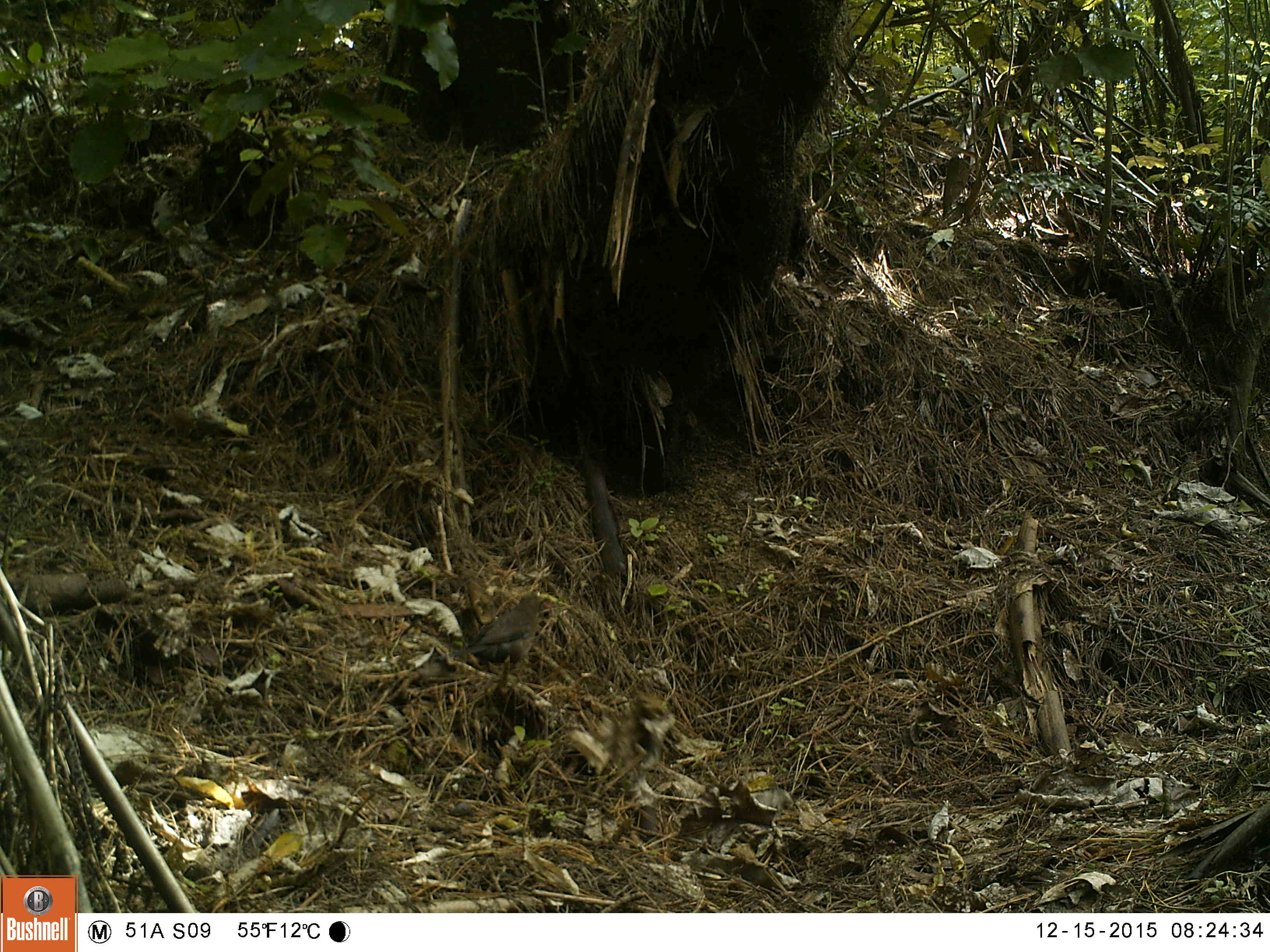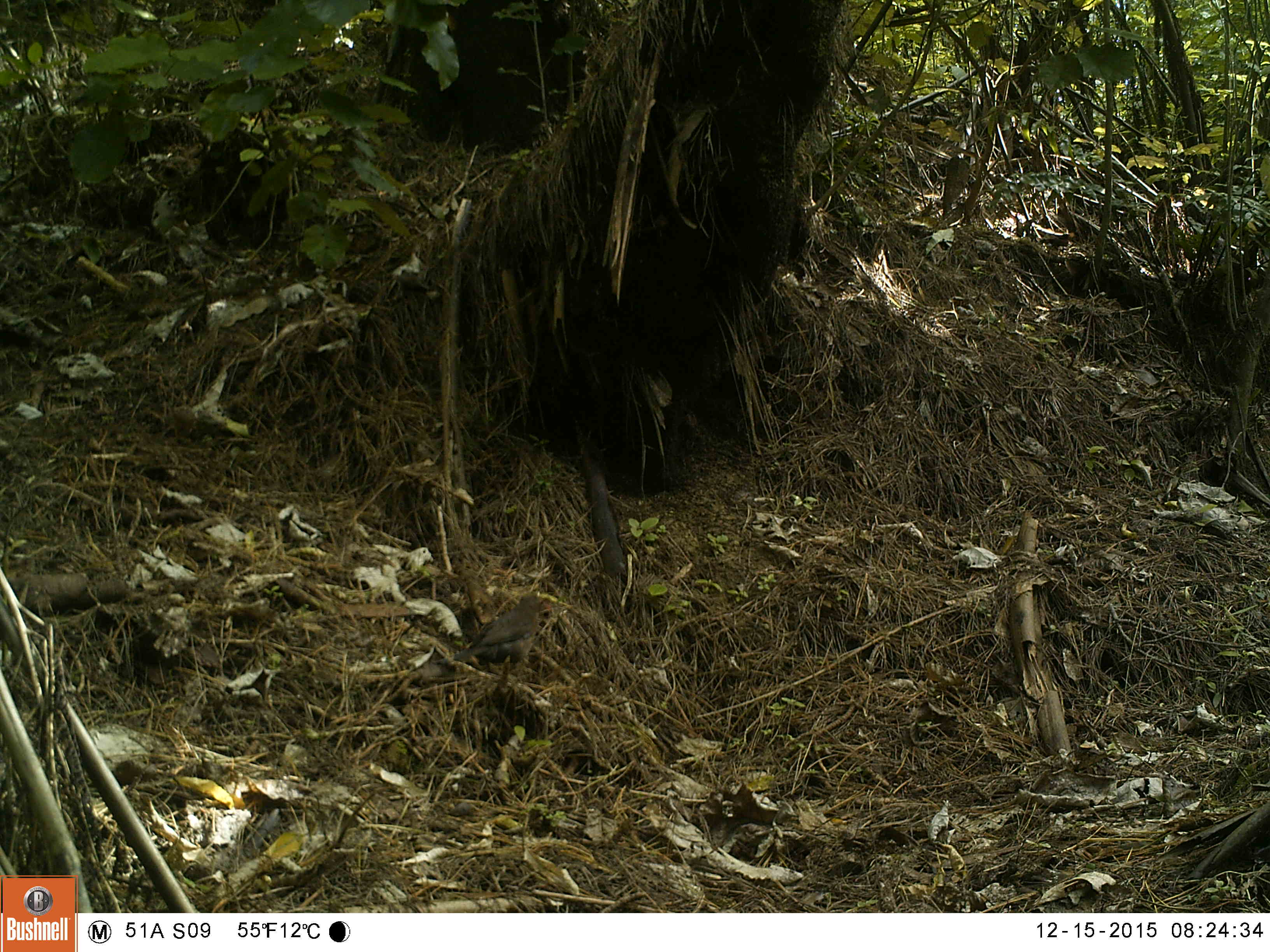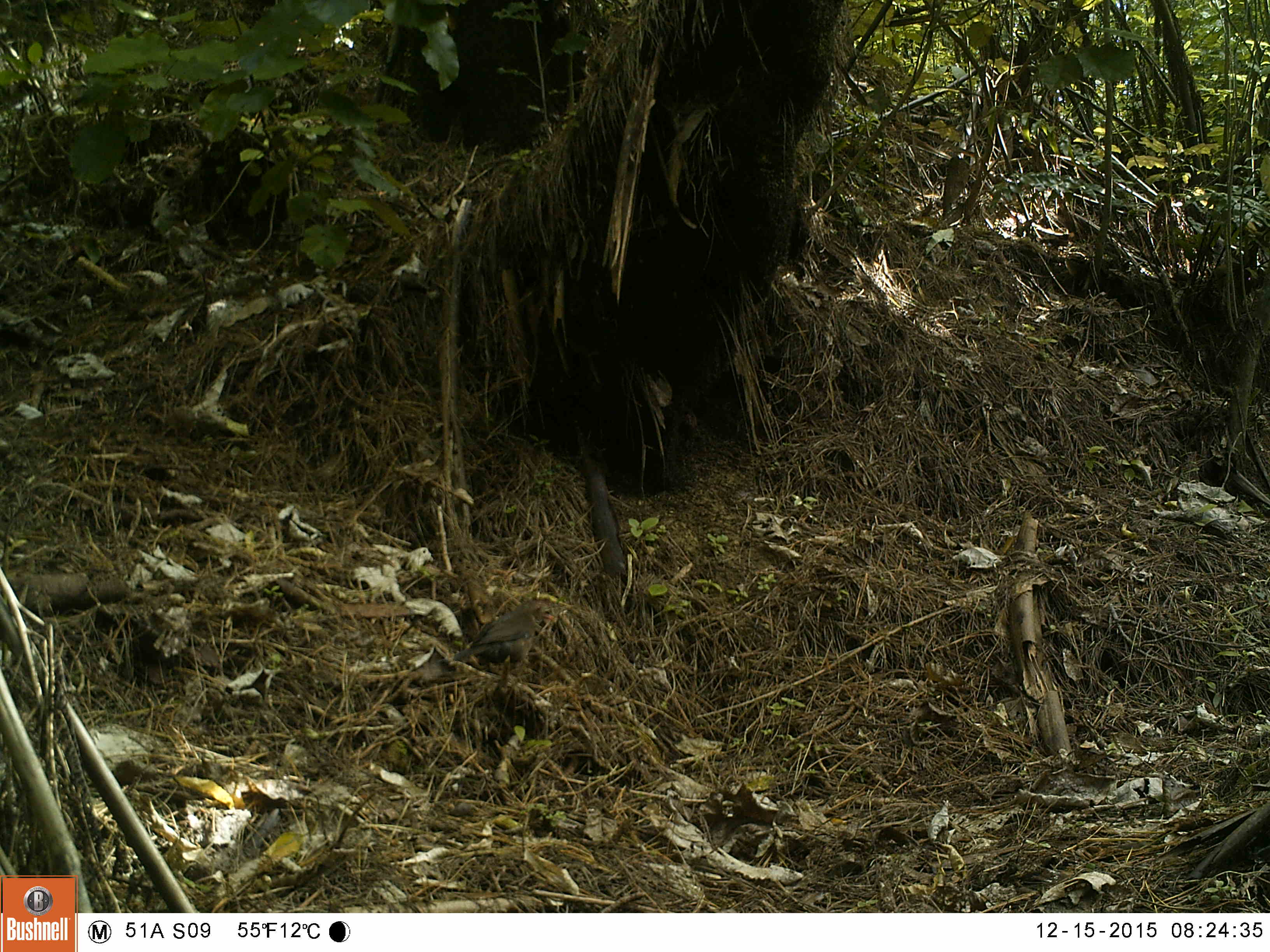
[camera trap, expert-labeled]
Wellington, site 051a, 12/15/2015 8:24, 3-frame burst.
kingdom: Animalia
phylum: Chordata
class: Aves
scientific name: Aves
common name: bird